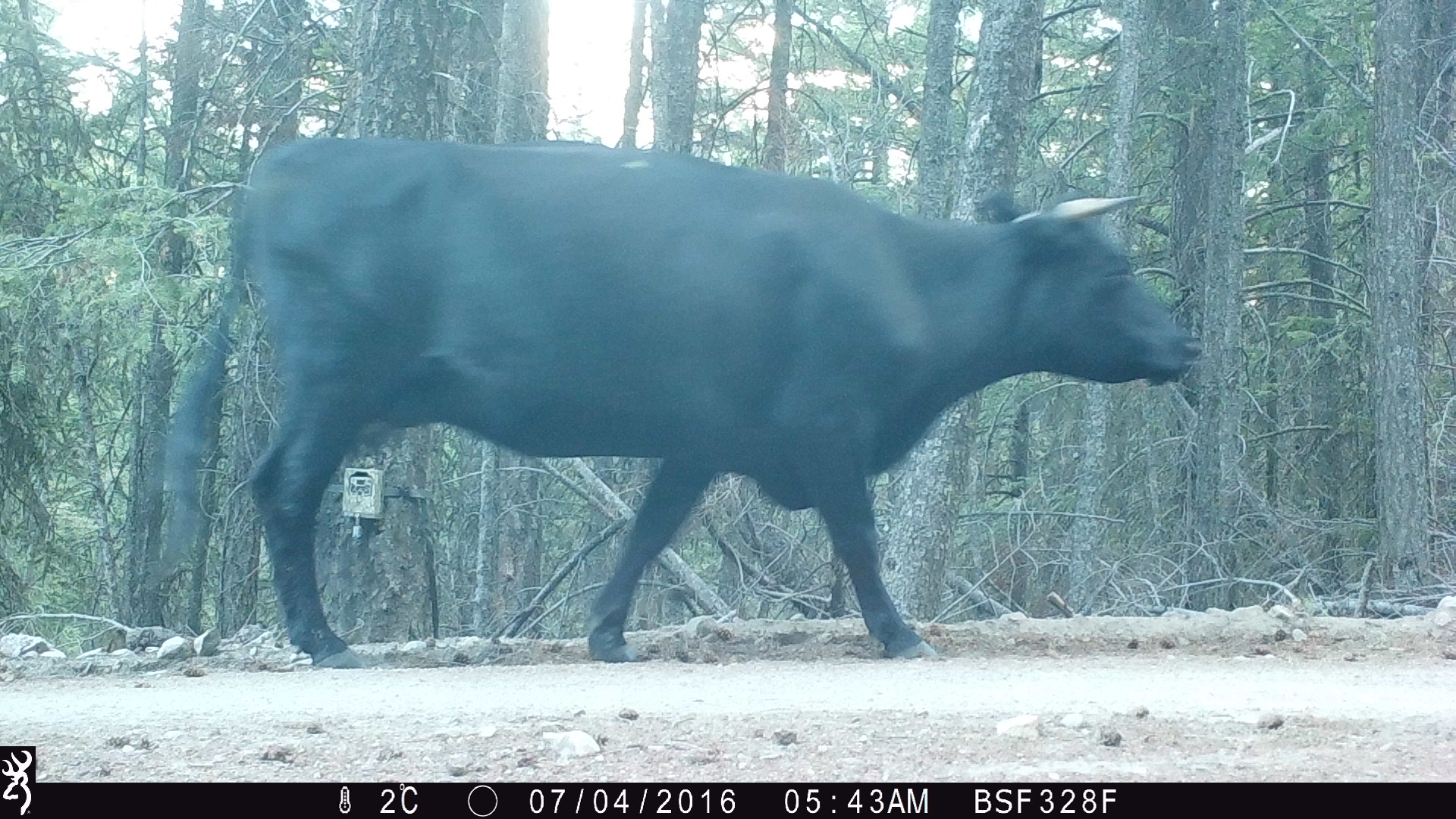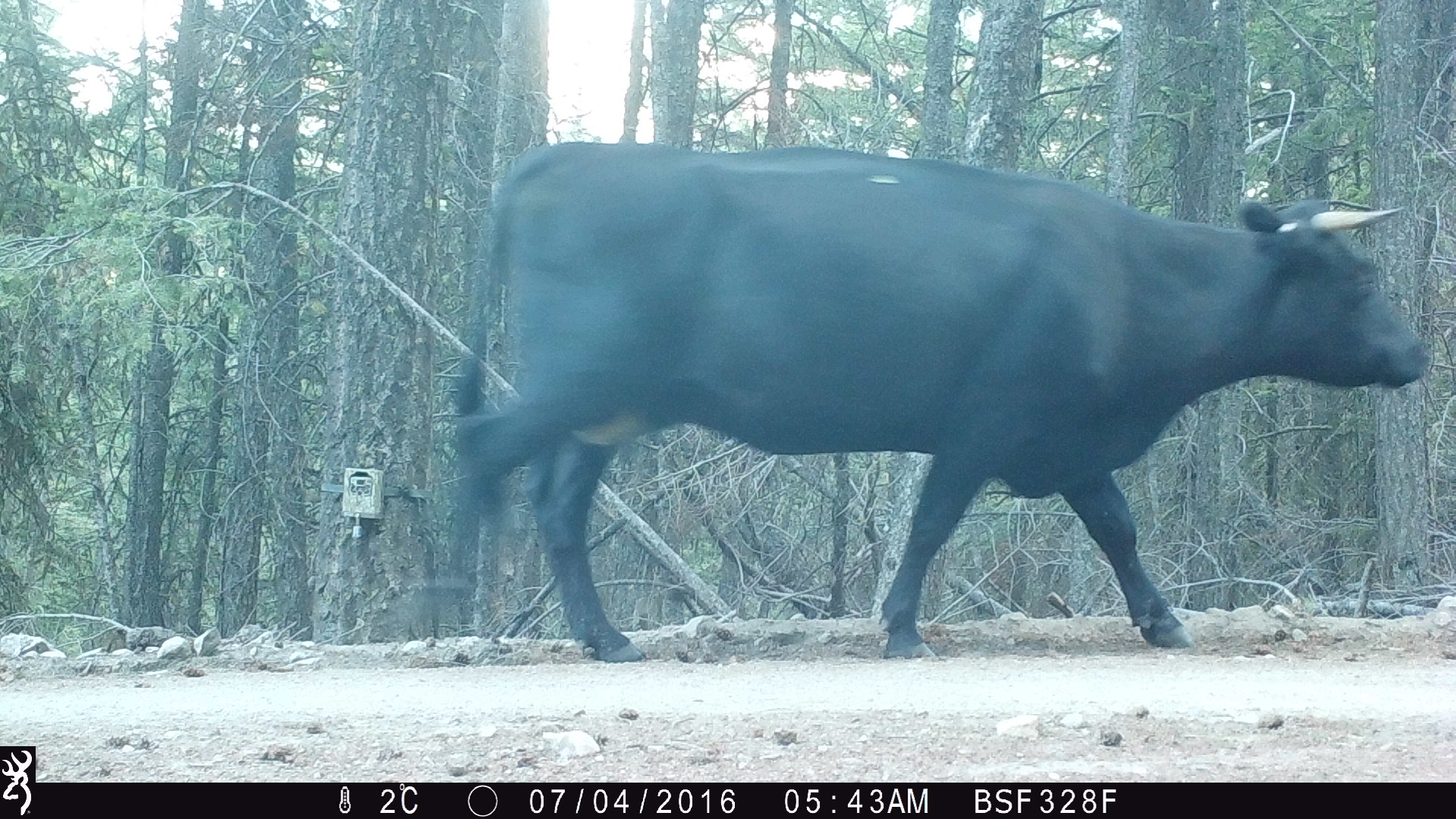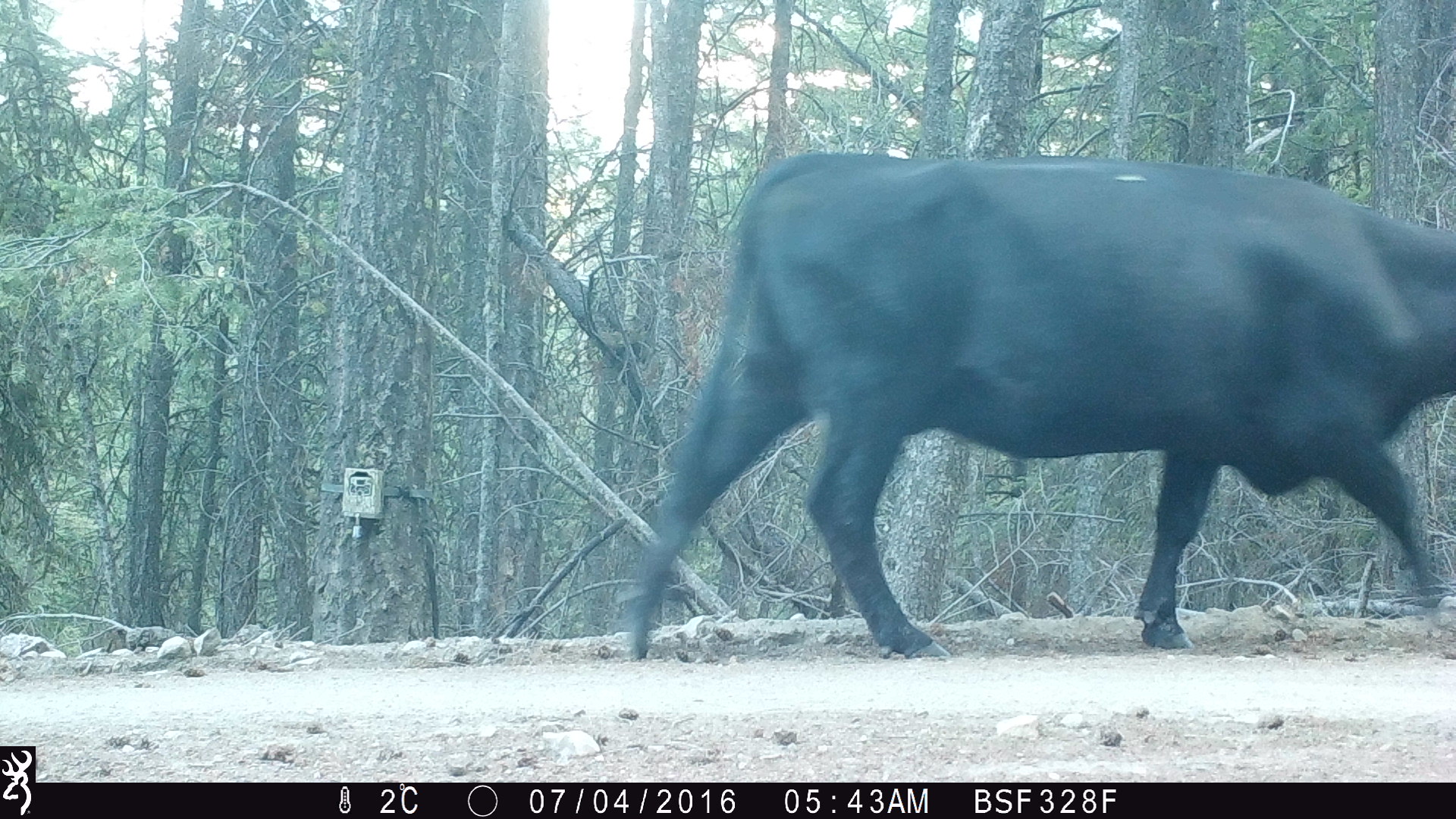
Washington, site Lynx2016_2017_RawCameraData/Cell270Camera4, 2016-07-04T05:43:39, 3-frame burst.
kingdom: Animalia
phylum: Chordata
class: Mammalia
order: Artiodactyla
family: Bovidae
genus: Bos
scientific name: Bos taurus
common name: domestic cattle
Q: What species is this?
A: Domestic cattle (Bos taurus).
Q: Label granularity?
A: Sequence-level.